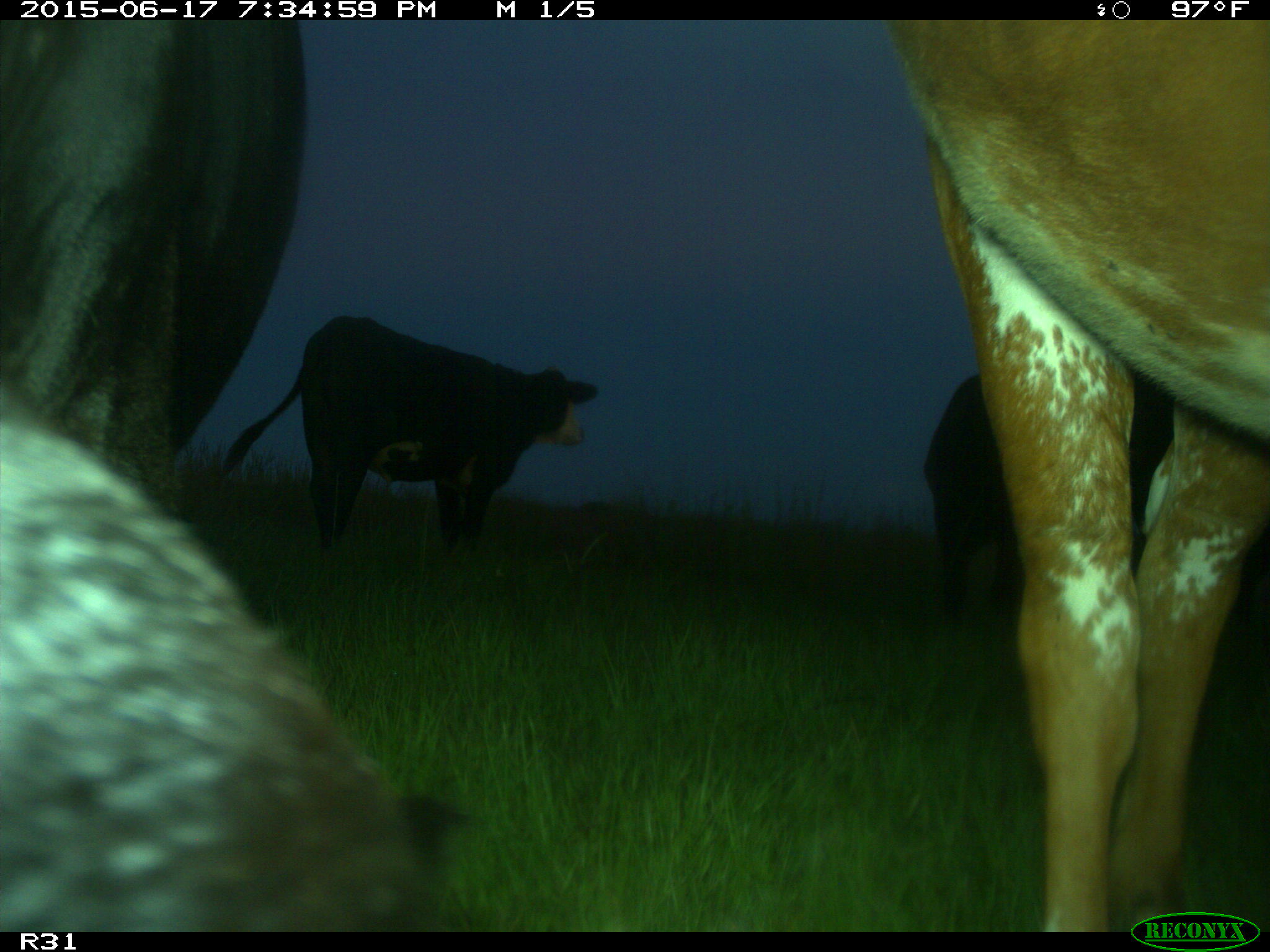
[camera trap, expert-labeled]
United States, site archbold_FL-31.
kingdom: Animalia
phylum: Chordata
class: Mammalia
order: Artiodactyla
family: Bovidae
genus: Bos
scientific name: Bos taurus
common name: domestic cow